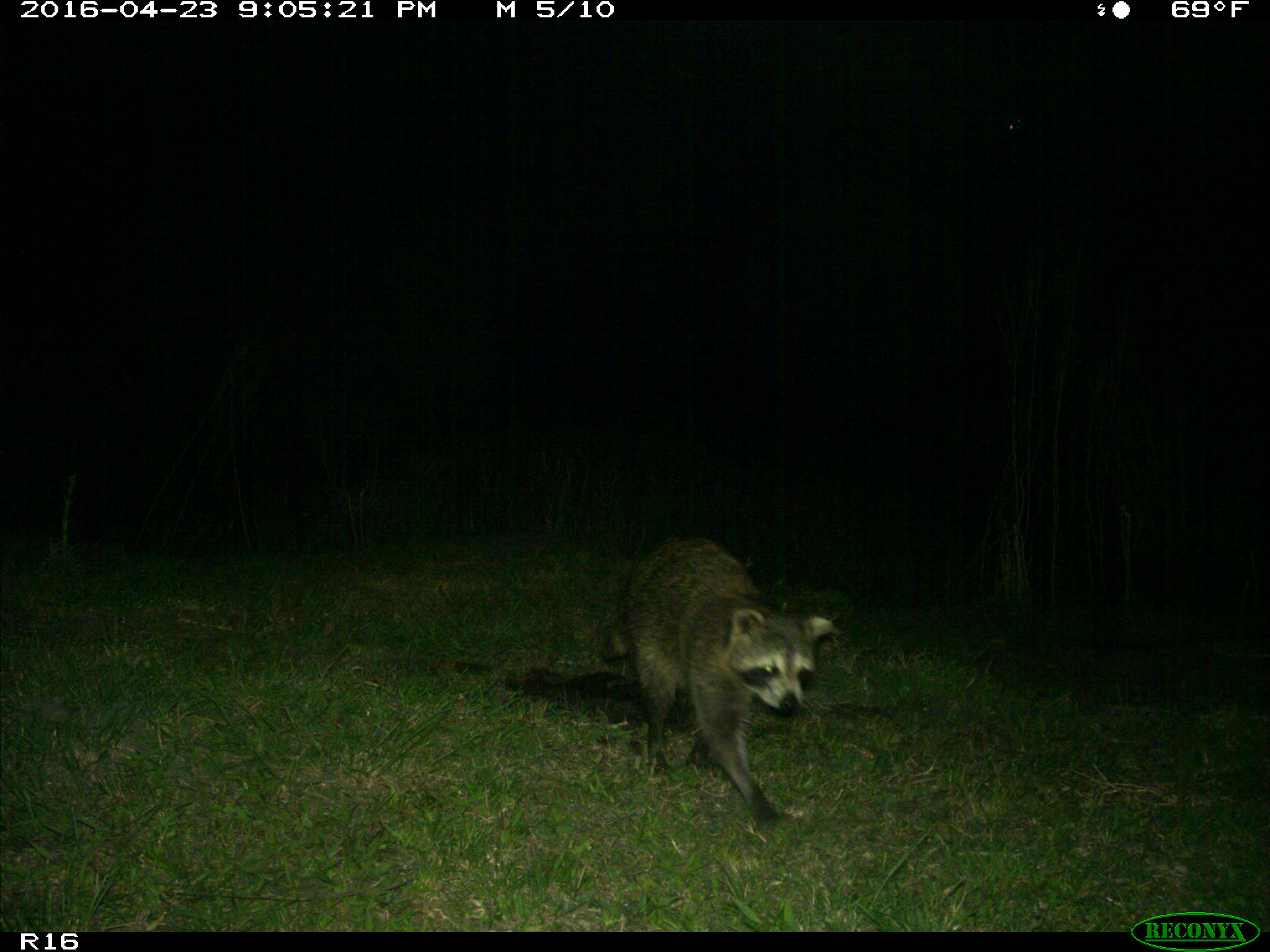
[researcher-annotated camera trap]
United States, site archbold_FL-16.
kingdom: Animalia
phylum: Chordata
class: Mammalia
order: Carnivora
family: Procyonidae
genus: Procyon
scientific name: Procyon lotor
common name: common raccoon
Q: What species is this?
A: Procyon lotor (common raccoon).